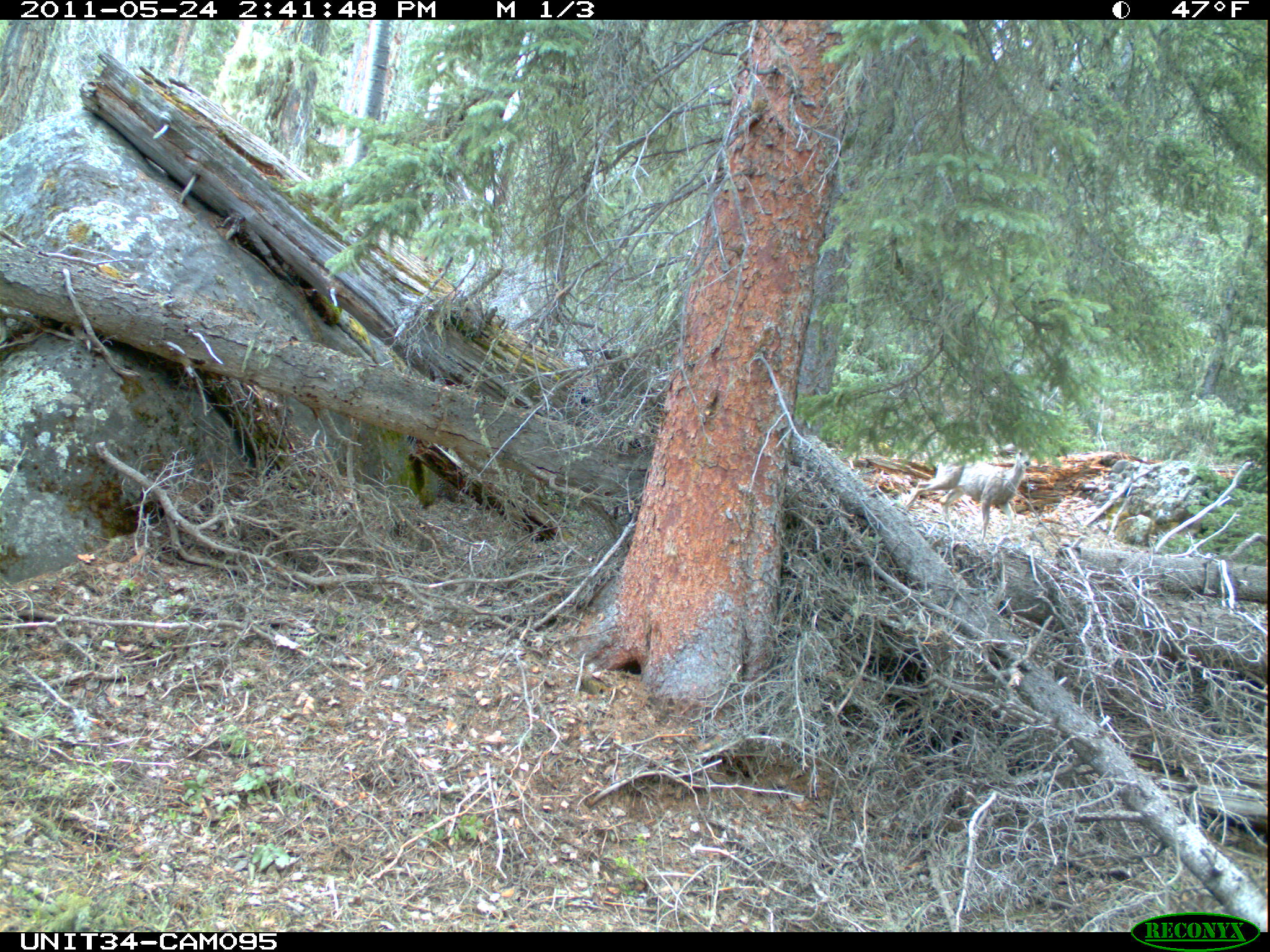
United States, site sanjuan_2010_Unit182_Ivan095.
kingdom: Animalia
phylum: Chordata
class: Mammalia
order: Artiodactyla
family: Cervidae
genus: Odocoileus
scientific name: Odocoileus hemionus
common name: mule deer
Odocoileus hemionus (mule deer).